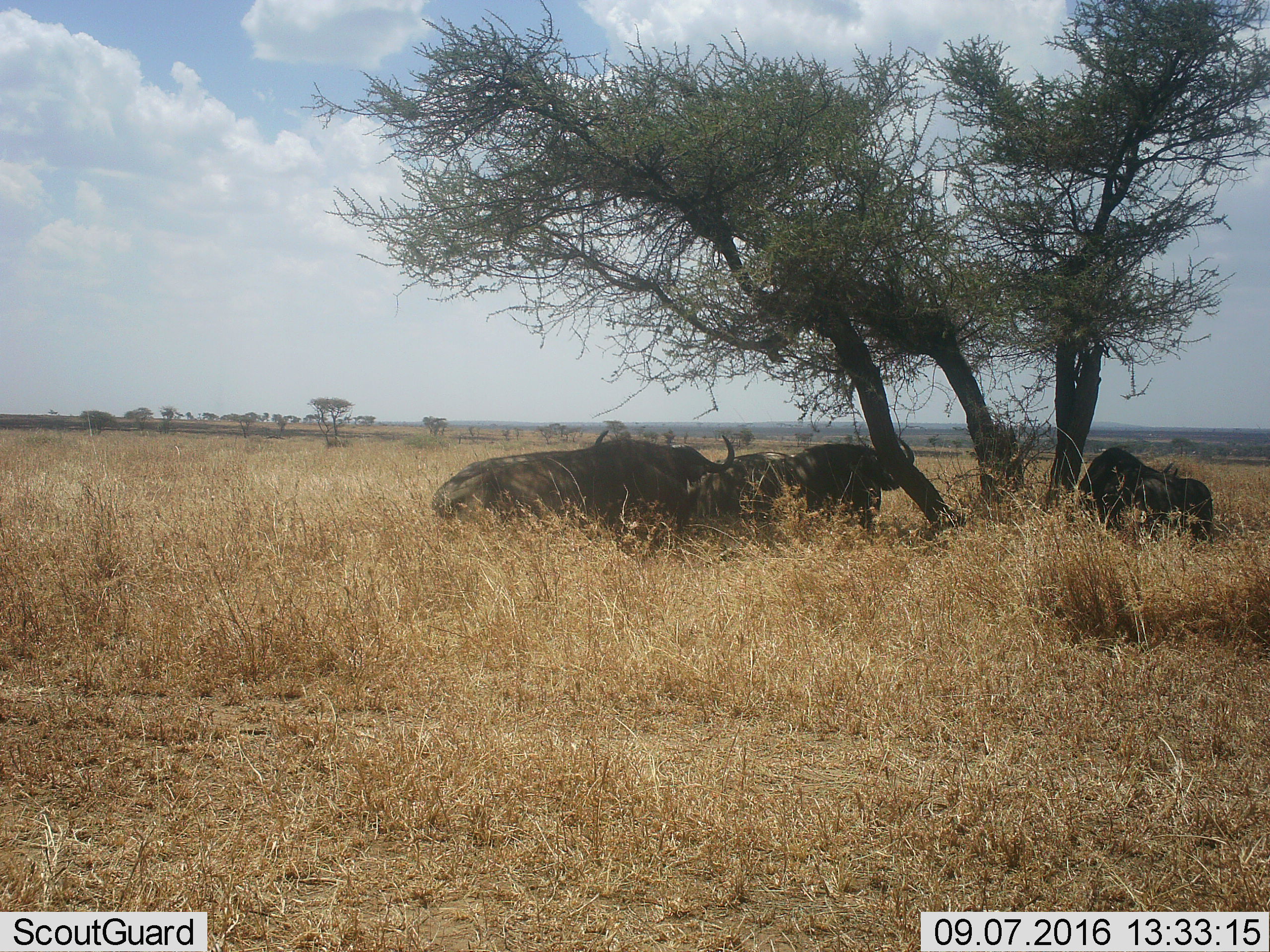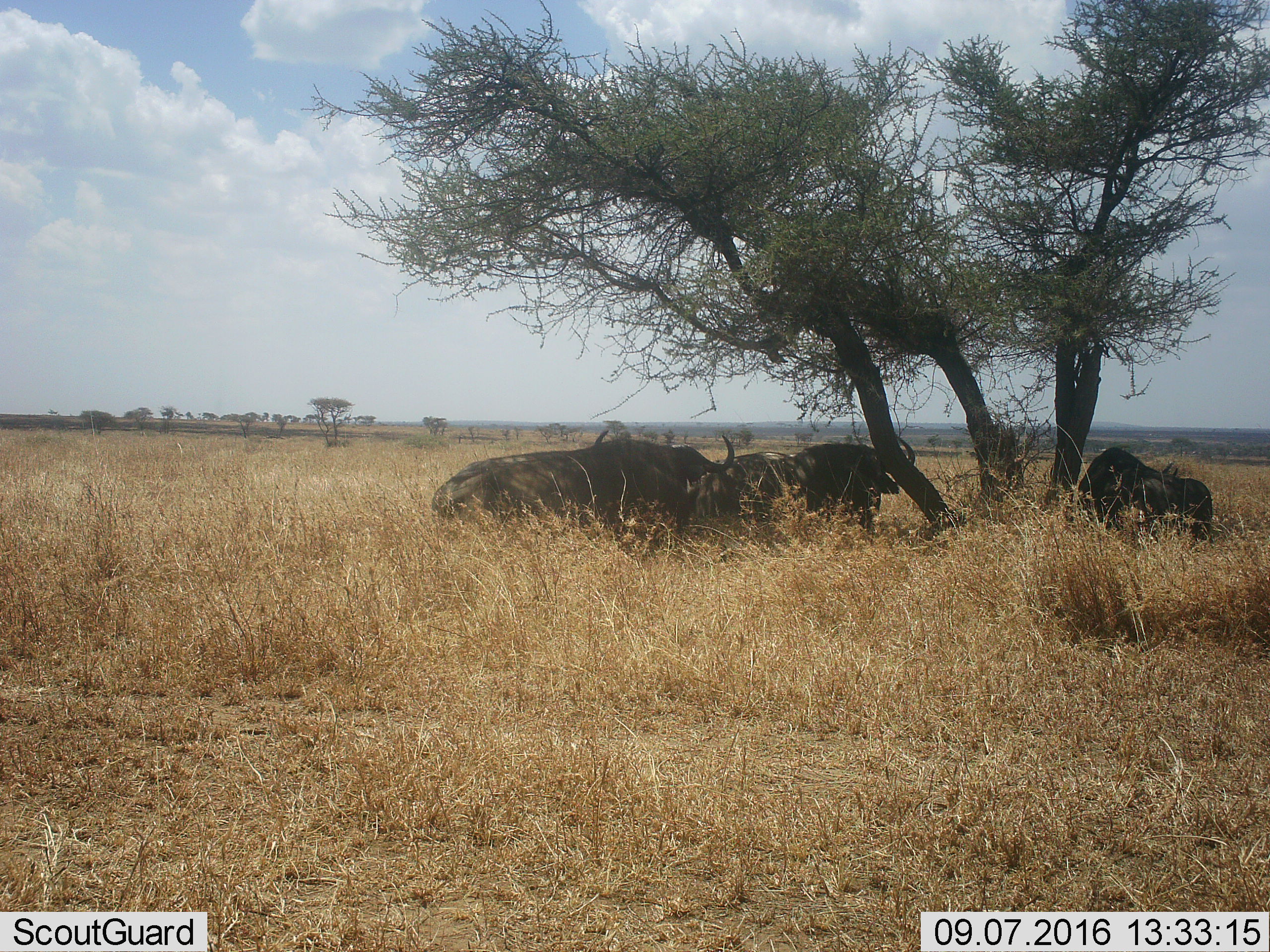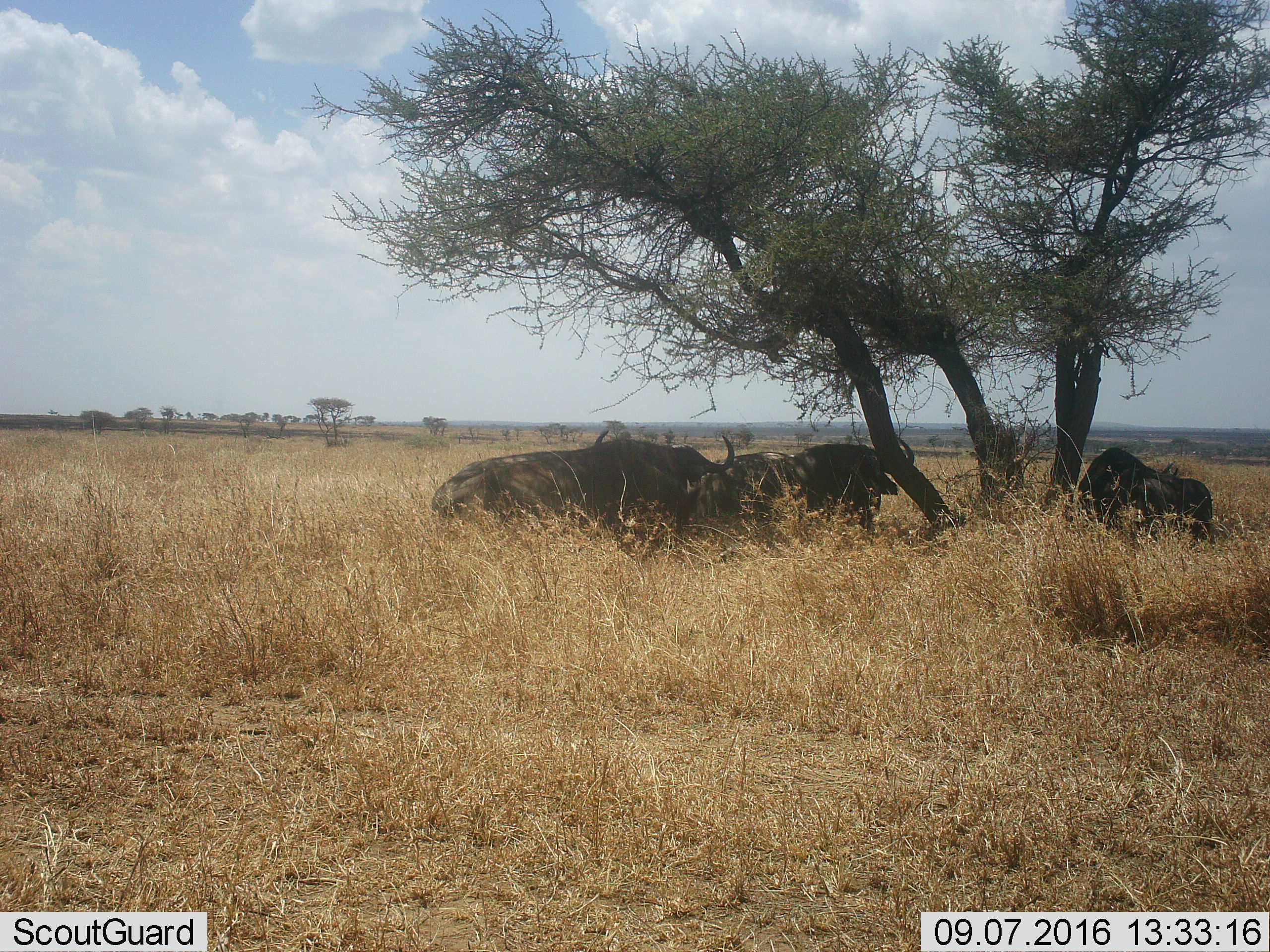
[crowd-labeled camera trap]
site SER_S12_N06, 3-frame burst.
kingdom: Animalia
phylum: Chordata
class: Mammalia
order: Artiodactyla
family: Bovidae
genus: Syncerus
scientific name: Syncerus caffer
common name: african buffalo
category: buffalo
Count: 4.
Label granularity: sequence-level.